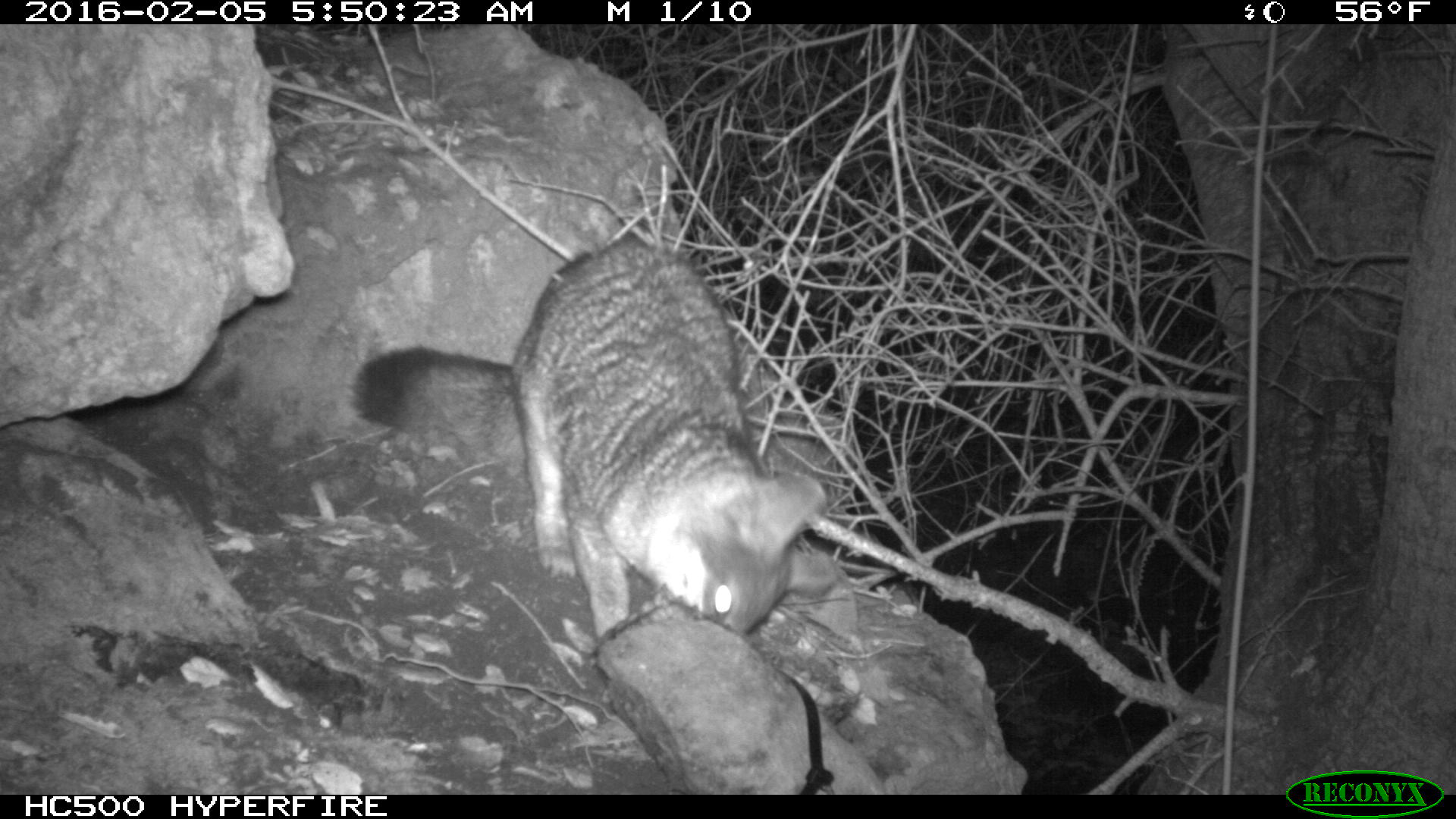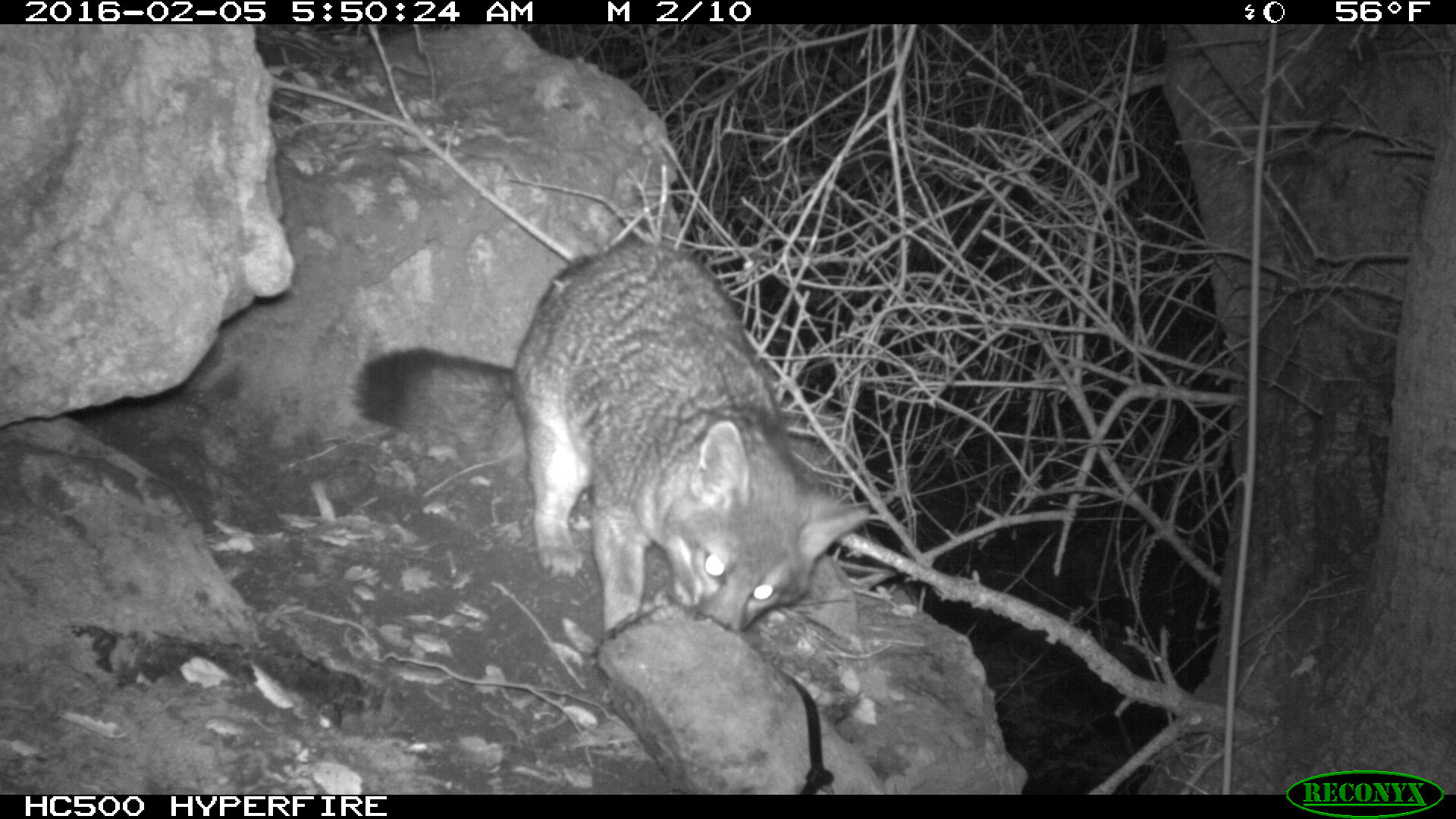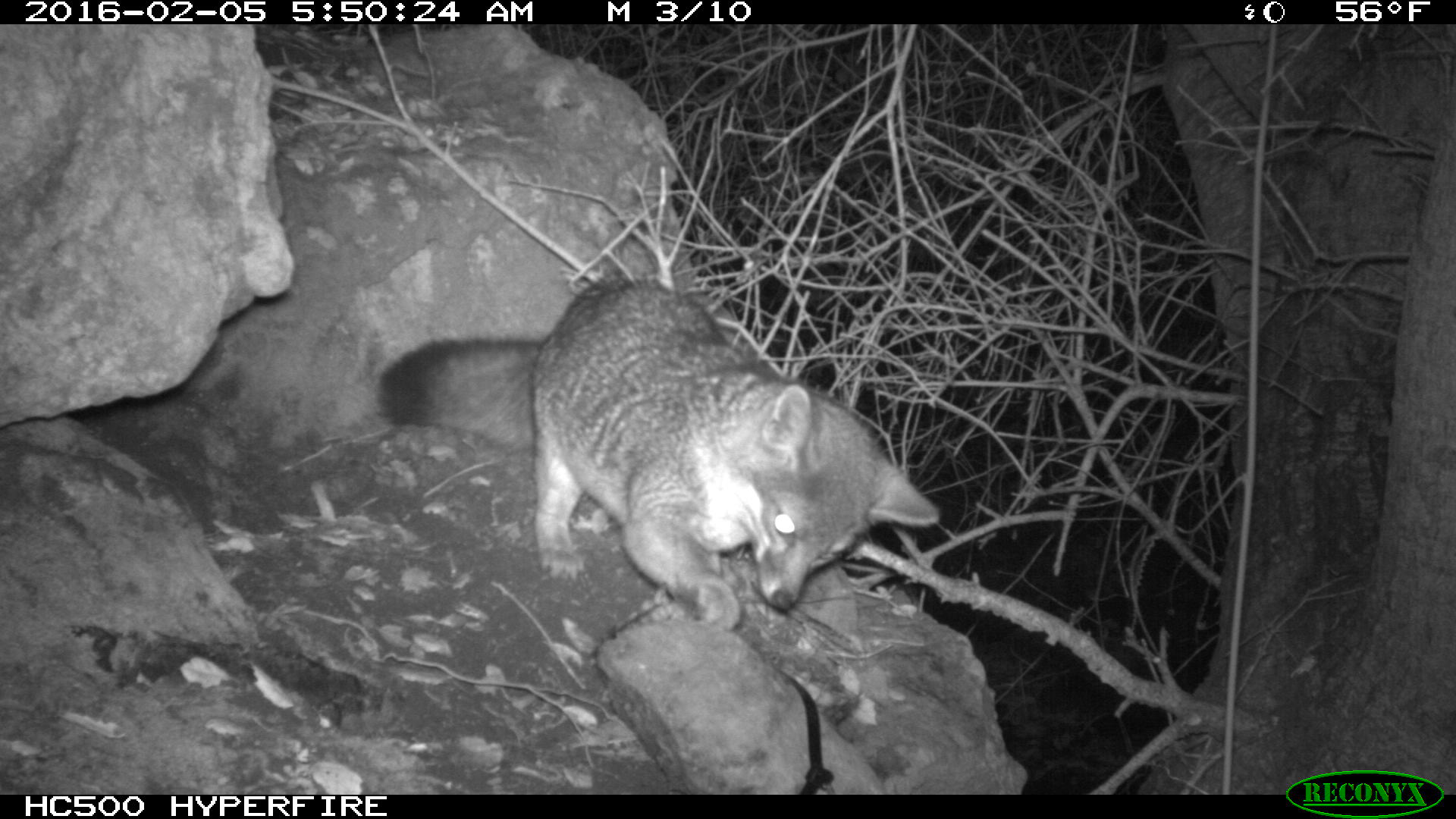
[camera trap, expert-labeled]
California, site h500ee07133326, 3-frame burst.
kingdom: Animalia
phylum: Chordata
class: Mammalia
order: Carnivora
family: Canidae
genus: Urocyon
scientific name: Urocyon littoralis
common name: island fox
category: fox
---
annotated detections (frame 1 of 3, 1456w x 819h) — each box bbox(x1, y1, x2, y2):
fox: bbox(353, 241, 836, 639)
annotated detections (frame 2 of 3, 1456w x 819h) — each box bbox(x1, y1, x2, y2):
fox: bbox(346, 243, 874, 635)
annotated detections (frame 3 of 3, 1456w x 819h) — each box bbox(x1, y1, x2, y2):
fox: bbox(379, 278, 941, 629)